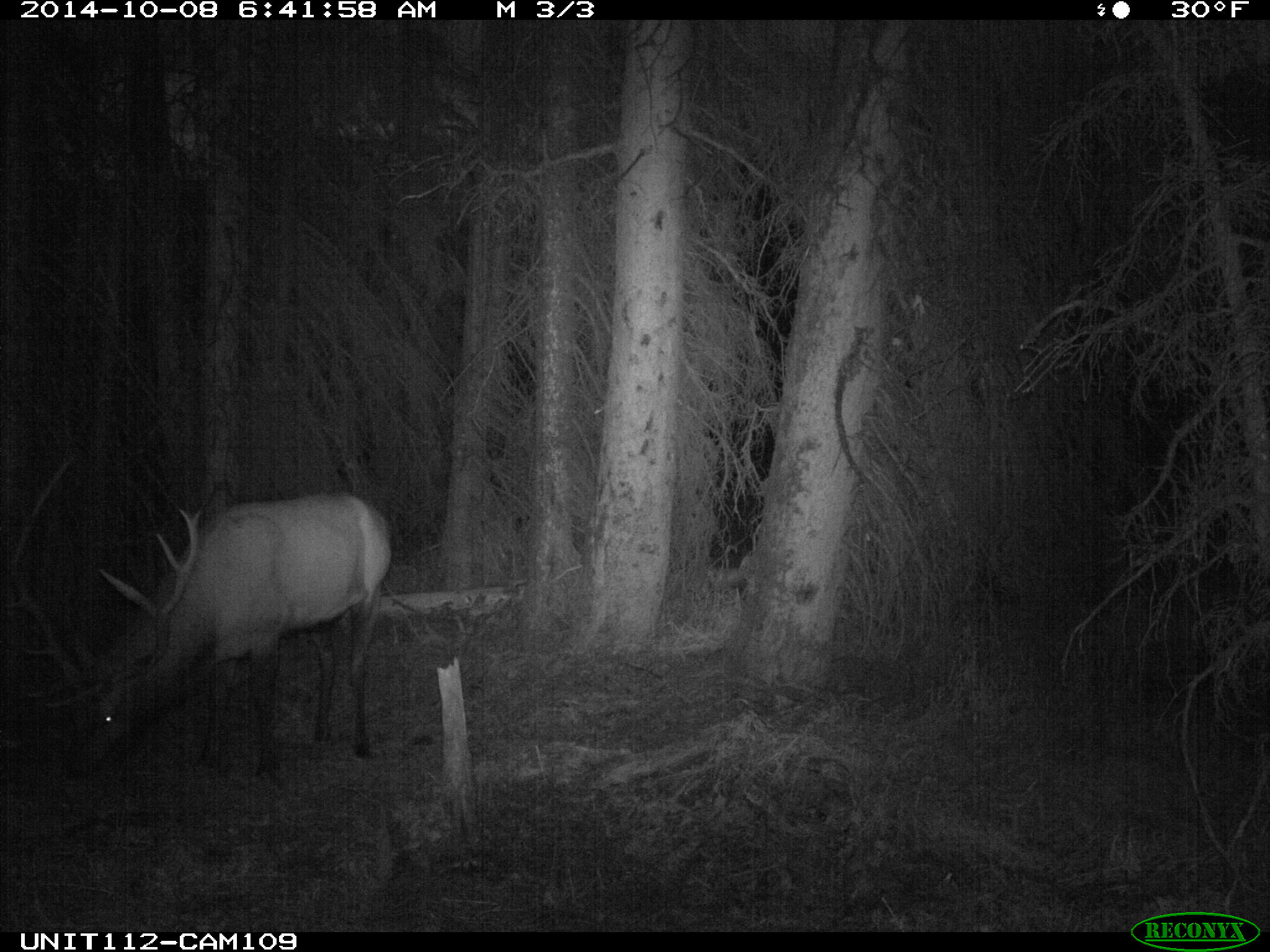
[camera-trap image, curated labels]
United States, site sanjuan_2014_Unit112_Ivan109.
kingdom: Animalia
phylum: Chordata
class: Mammalia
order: Artiodactyla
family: Cervidae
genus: Cervus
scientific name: Cervus elaphus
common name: red deer